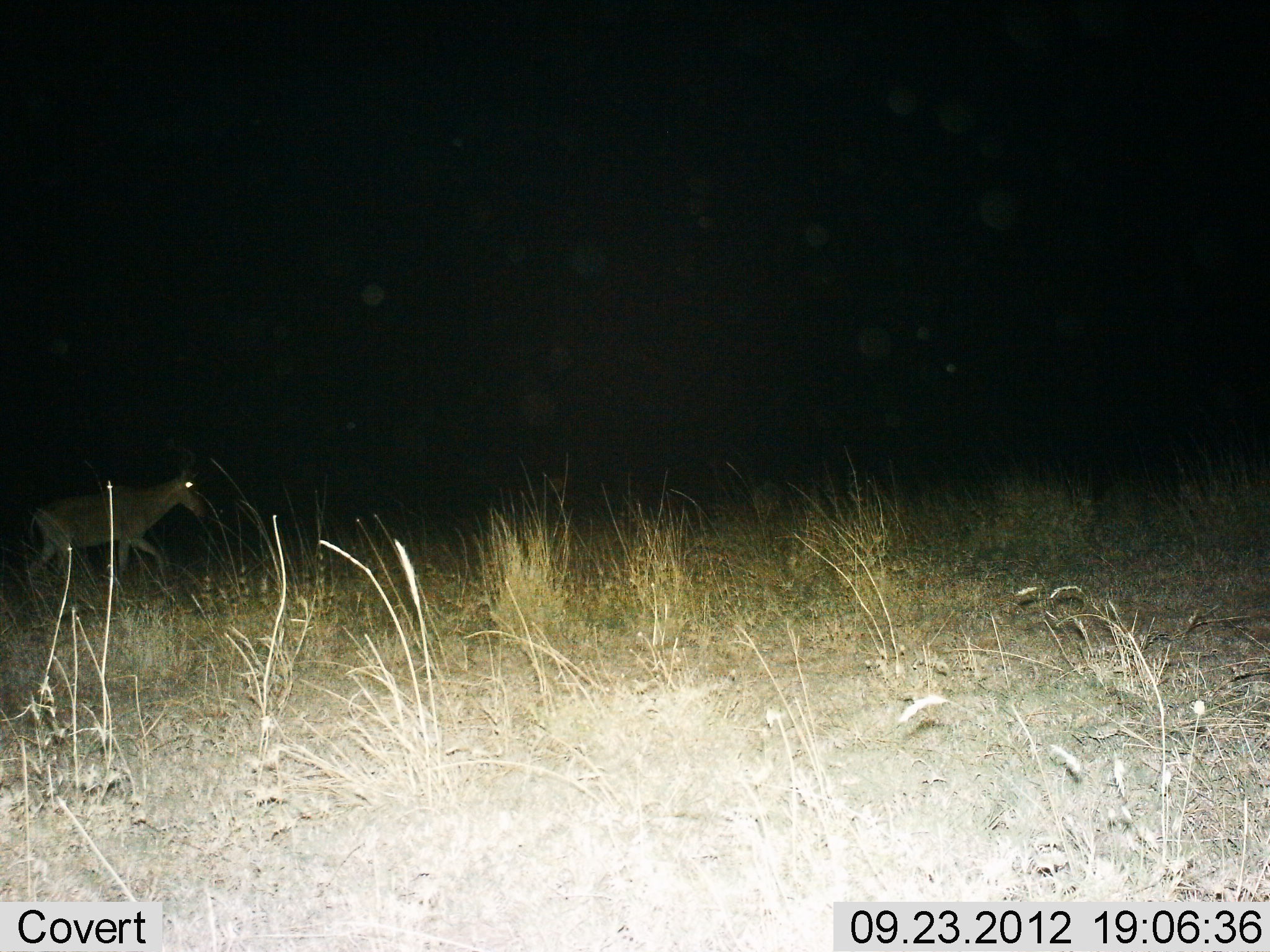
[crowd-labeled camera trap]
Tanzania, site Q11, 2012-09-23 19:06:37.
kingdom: Animalia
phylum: Chordata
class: Mammalia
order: Artiodactyla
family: Bovidae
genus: Alcelaphus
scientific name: Alcelaphus buselaphus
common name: hartebeest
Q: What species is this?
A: Hartebeest (Alcelaphus buselaphus).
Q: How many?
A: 1.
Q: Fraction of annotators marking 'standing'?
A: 0%.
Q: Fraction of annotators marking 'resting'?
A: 0%.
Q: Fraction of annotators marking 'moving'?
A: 100%.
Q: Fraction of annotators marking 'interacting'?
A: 0%.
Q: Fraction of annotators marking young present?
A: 0%.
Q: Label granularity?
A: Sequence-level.